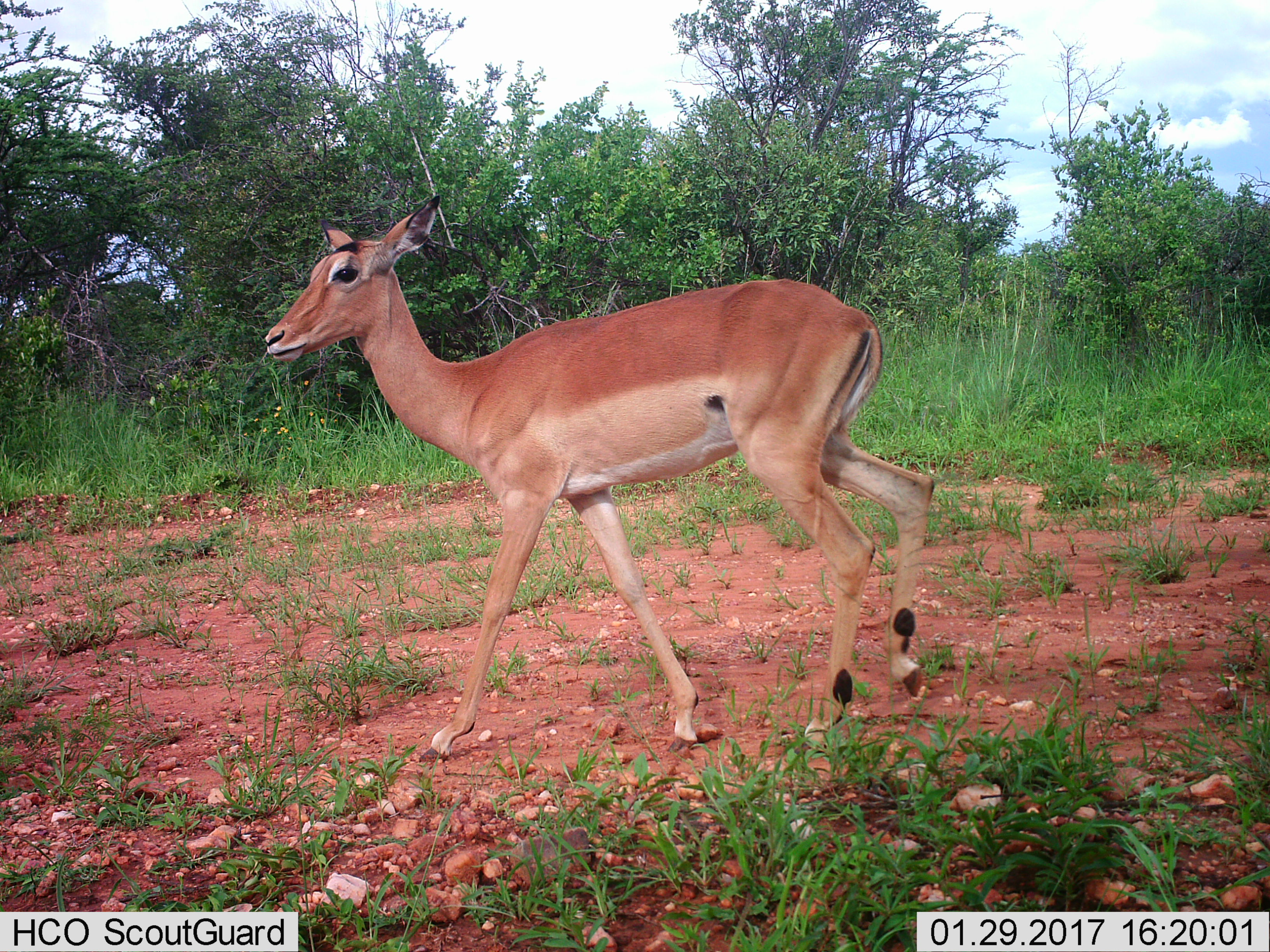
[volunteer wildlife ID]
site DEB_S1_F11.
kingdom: Animalia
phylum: Chordata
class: Mammalia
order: Artiodactyla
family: Bovidae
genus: Aepyceros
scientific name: Aepyceros melampus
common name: impala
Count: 1.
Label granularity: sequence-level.